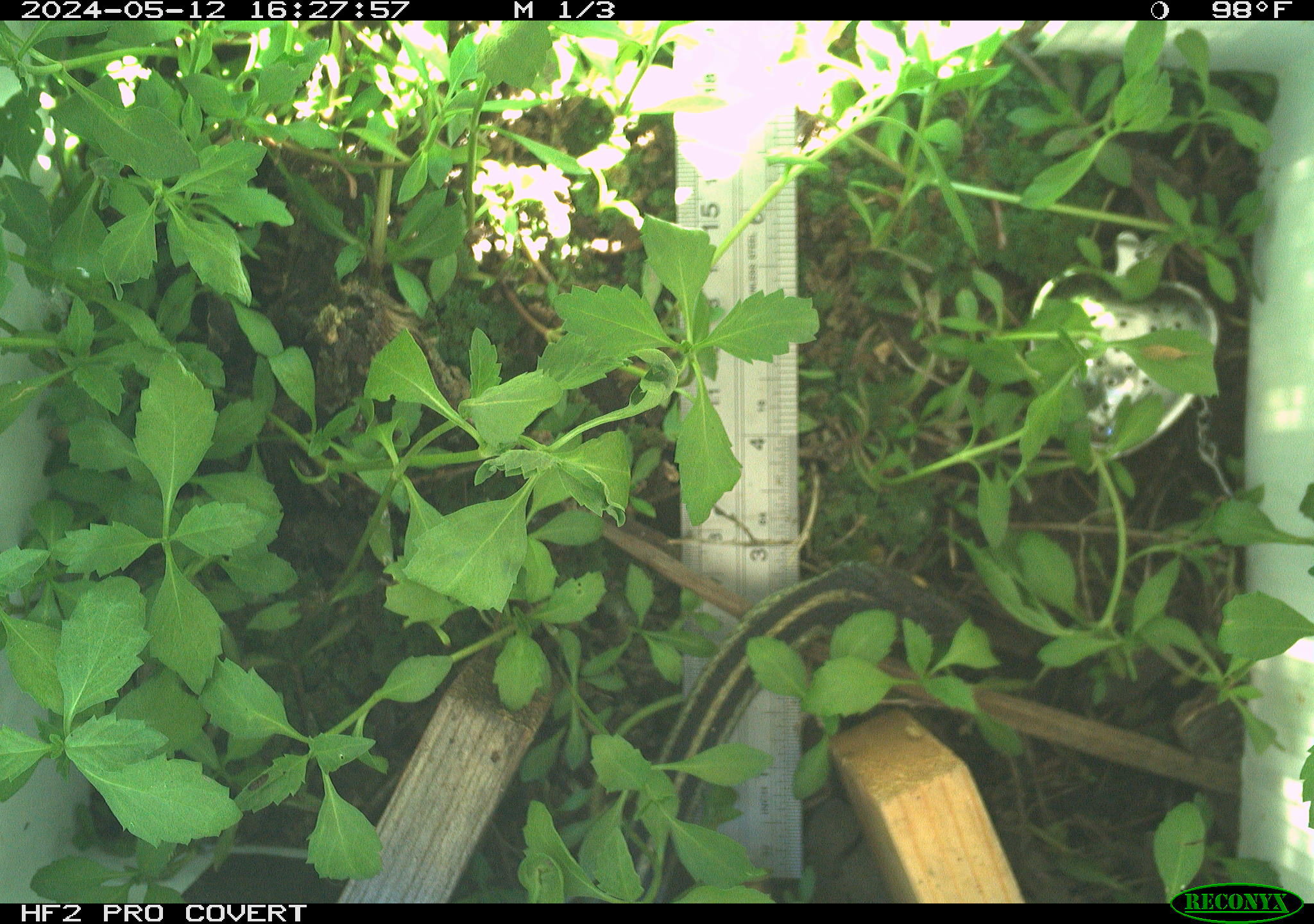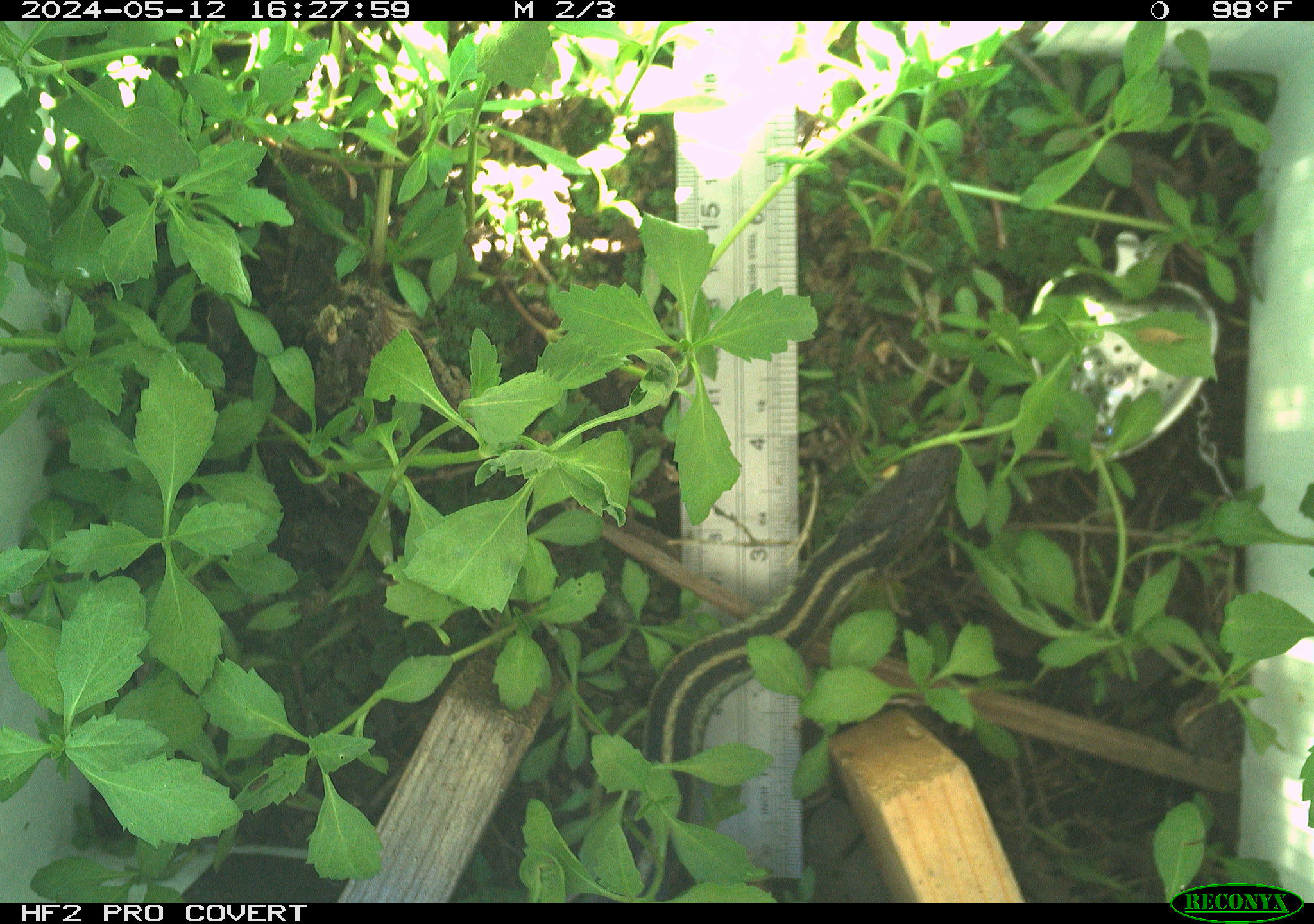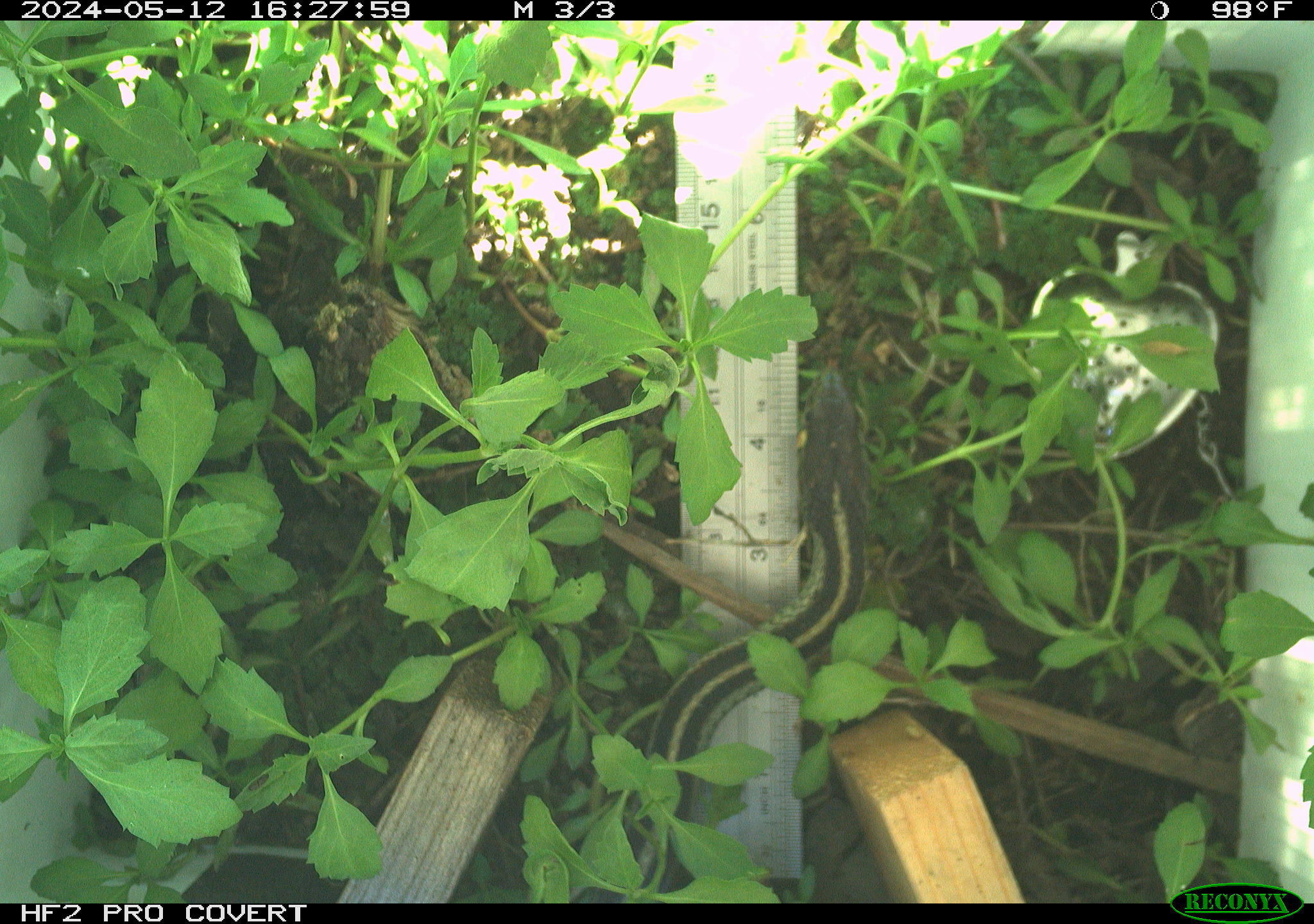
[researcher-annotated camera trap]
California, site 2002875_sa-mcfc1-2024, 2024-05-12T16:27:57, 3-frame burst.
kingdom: Animalia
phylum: Chordata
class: Reptilia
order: Squamata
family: Colubridae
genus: Thamnophis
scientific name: Thamnophis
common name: american gartersnakes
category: thamnophis species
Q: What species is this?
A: Thamnophis species (american gartersnakes) (Thamnophis).